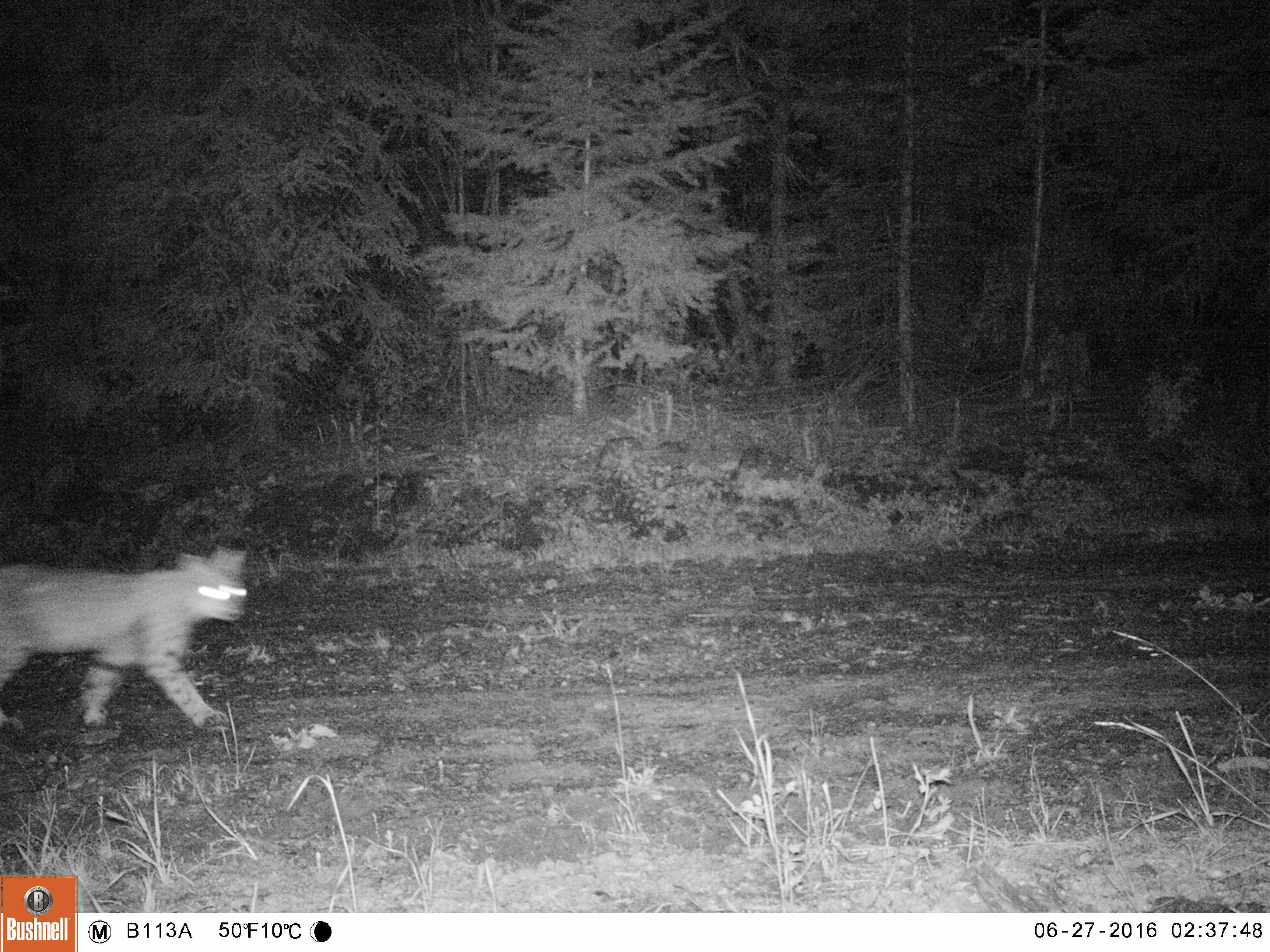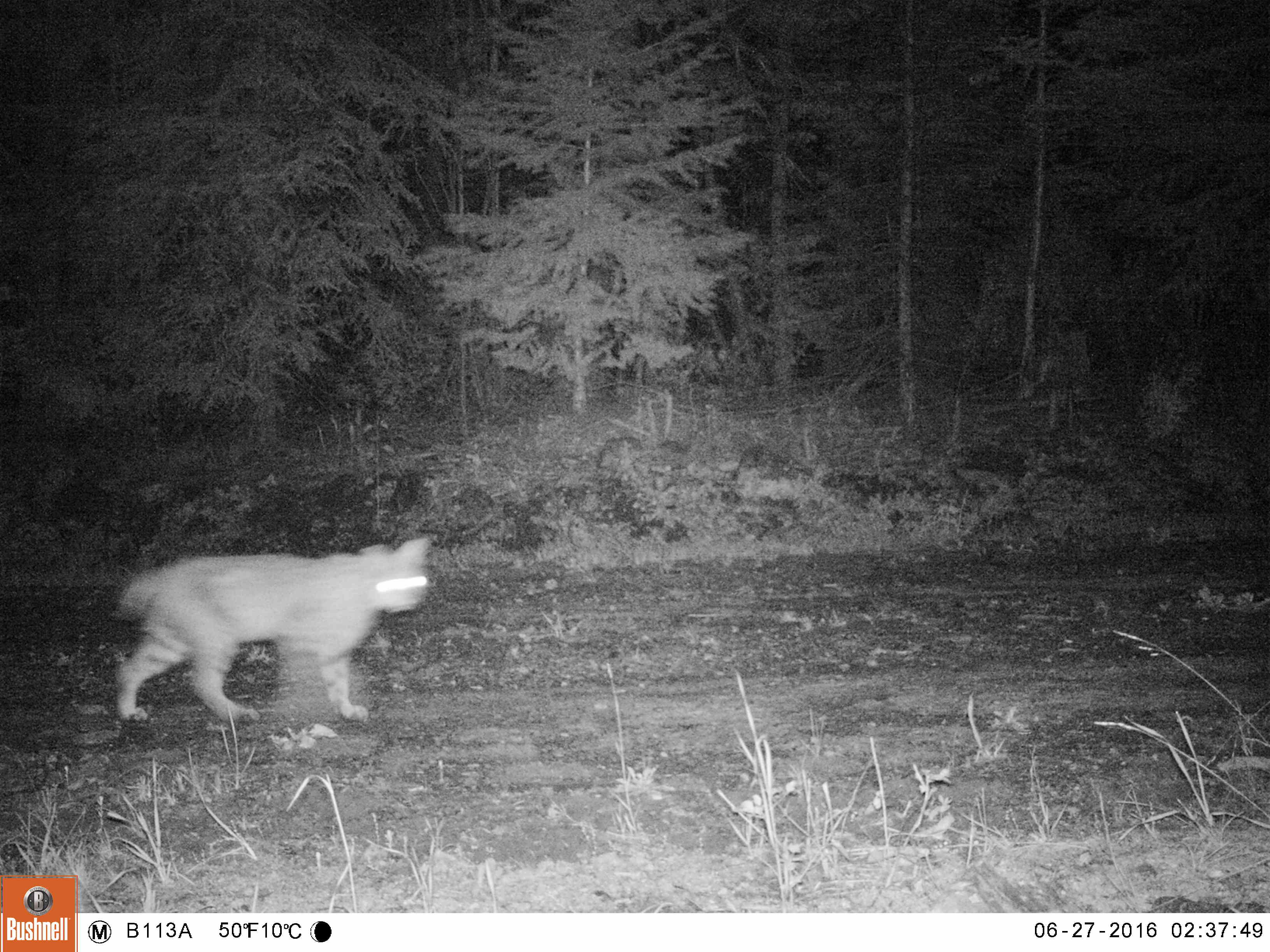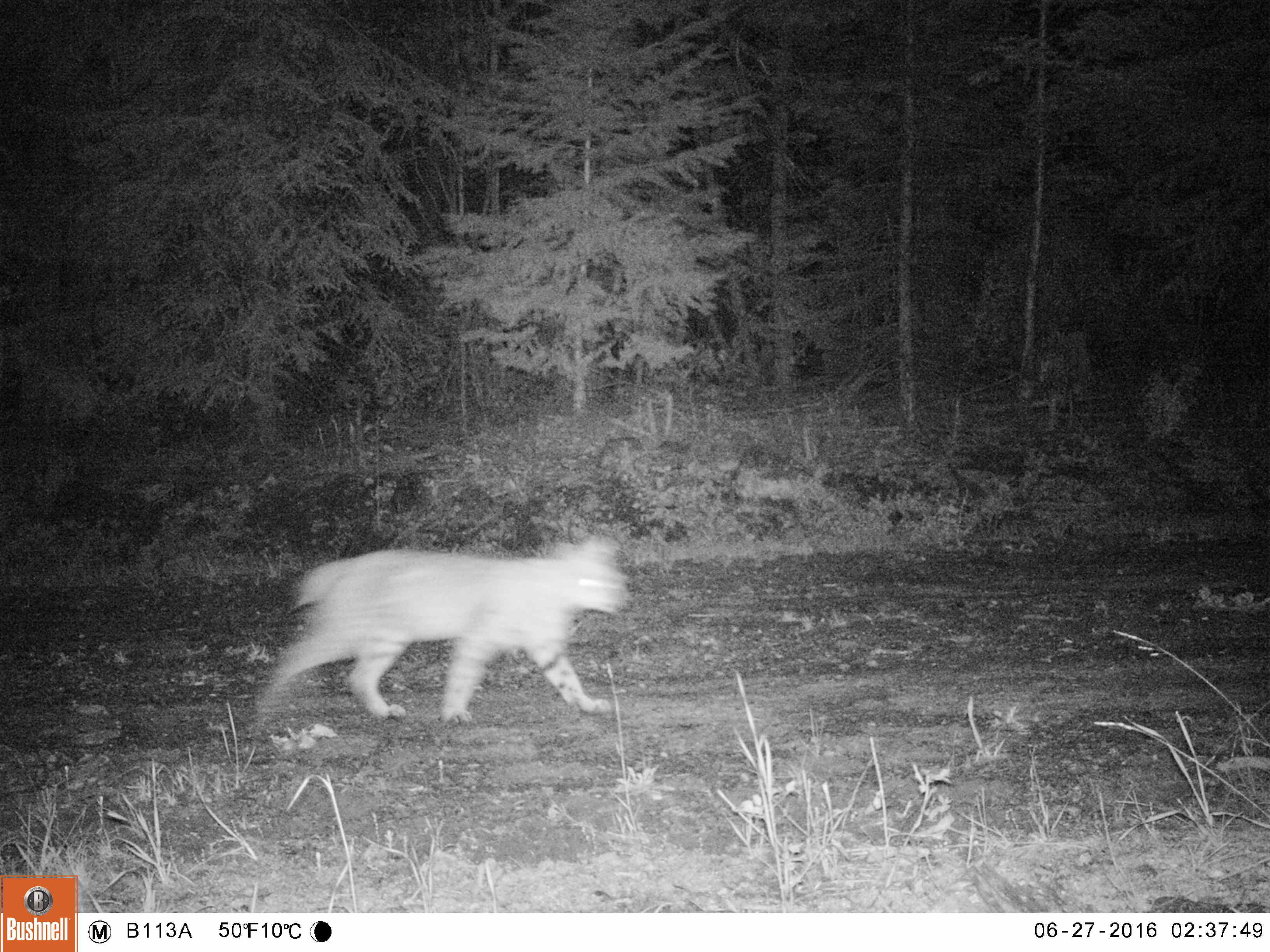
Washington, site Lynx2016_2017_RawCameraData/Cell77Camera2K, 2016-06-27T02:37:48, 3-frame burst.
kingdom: Animalia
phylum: Chordata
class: Mammalia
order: Carnivora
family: Felidae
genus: Lynx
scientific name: Lynx rufus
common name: bobcat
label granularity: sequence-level